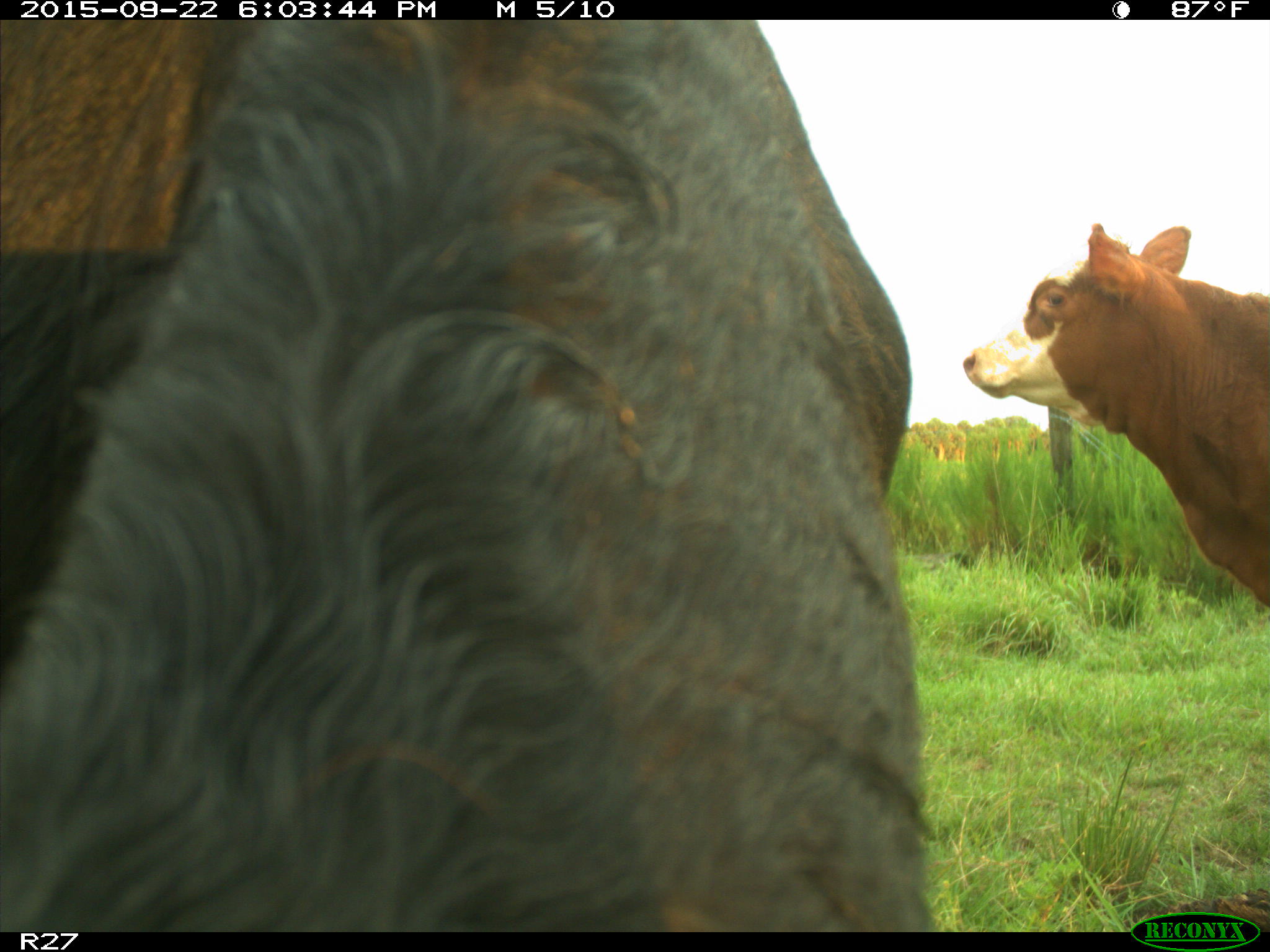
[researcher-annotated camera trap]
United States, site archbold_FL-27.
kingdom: Animalia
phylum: Chordata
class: Mammalia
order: Artiodactyla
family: Bovidae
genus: Bos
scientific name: Bos taurus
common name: domestic cow